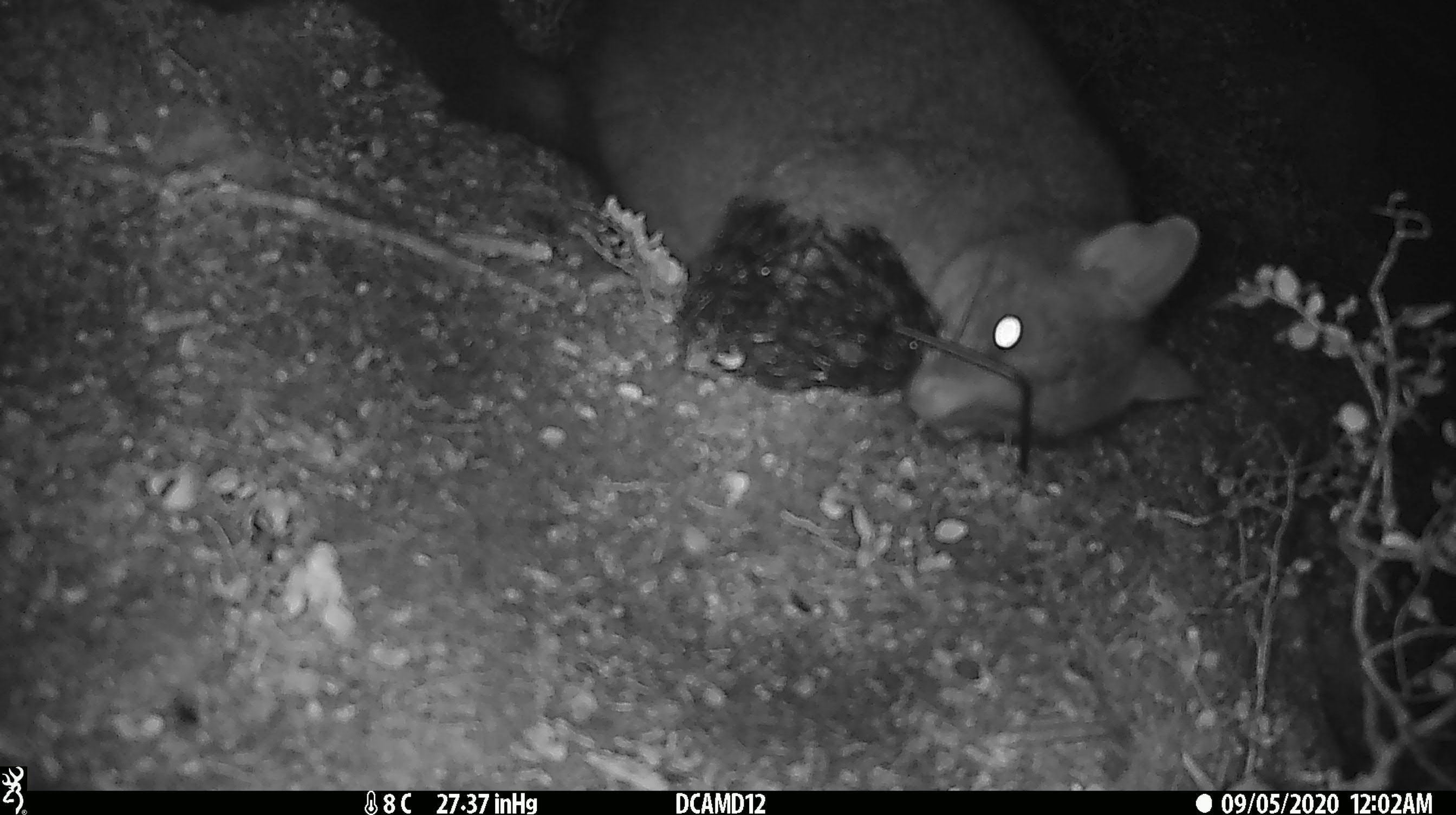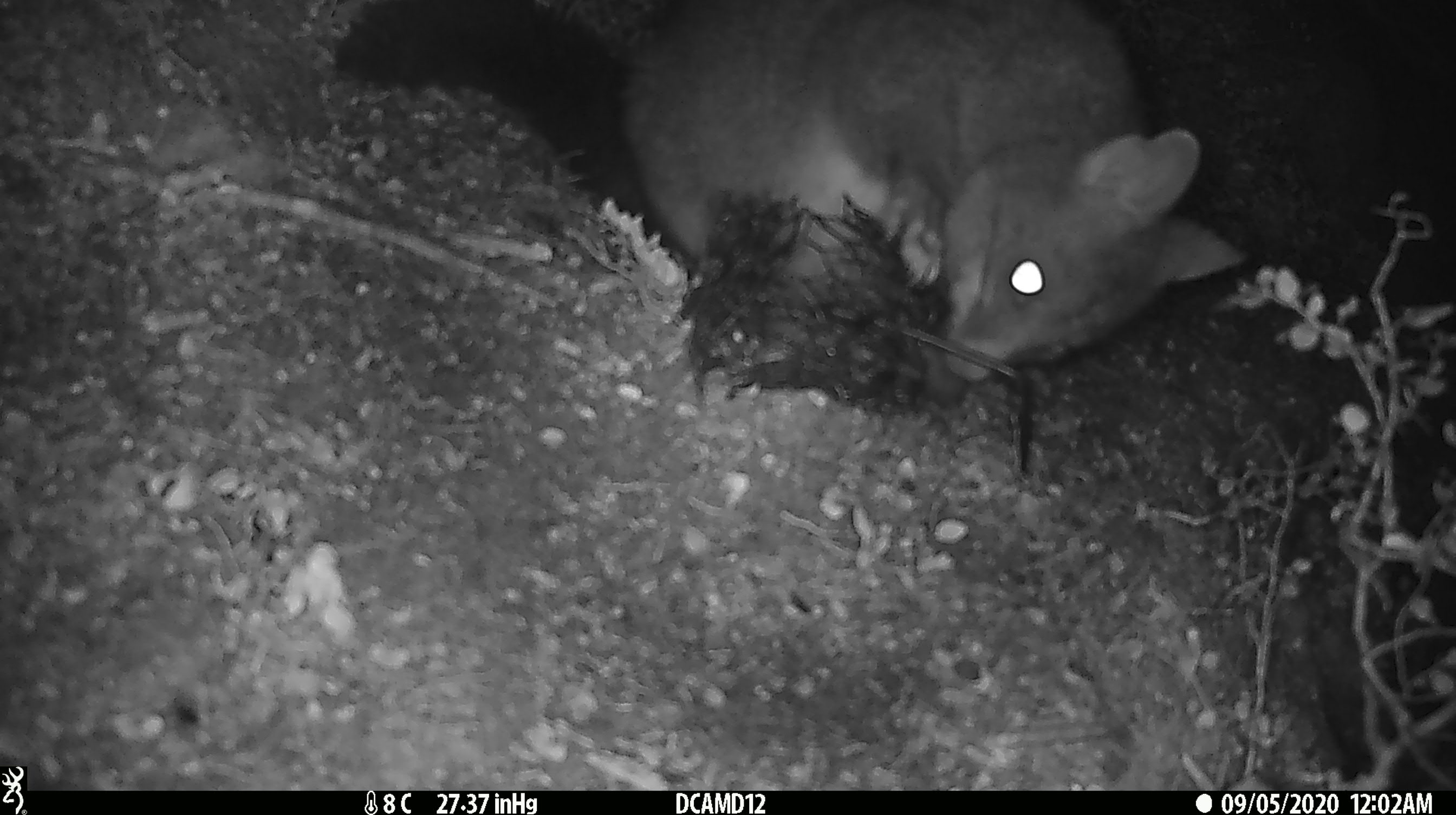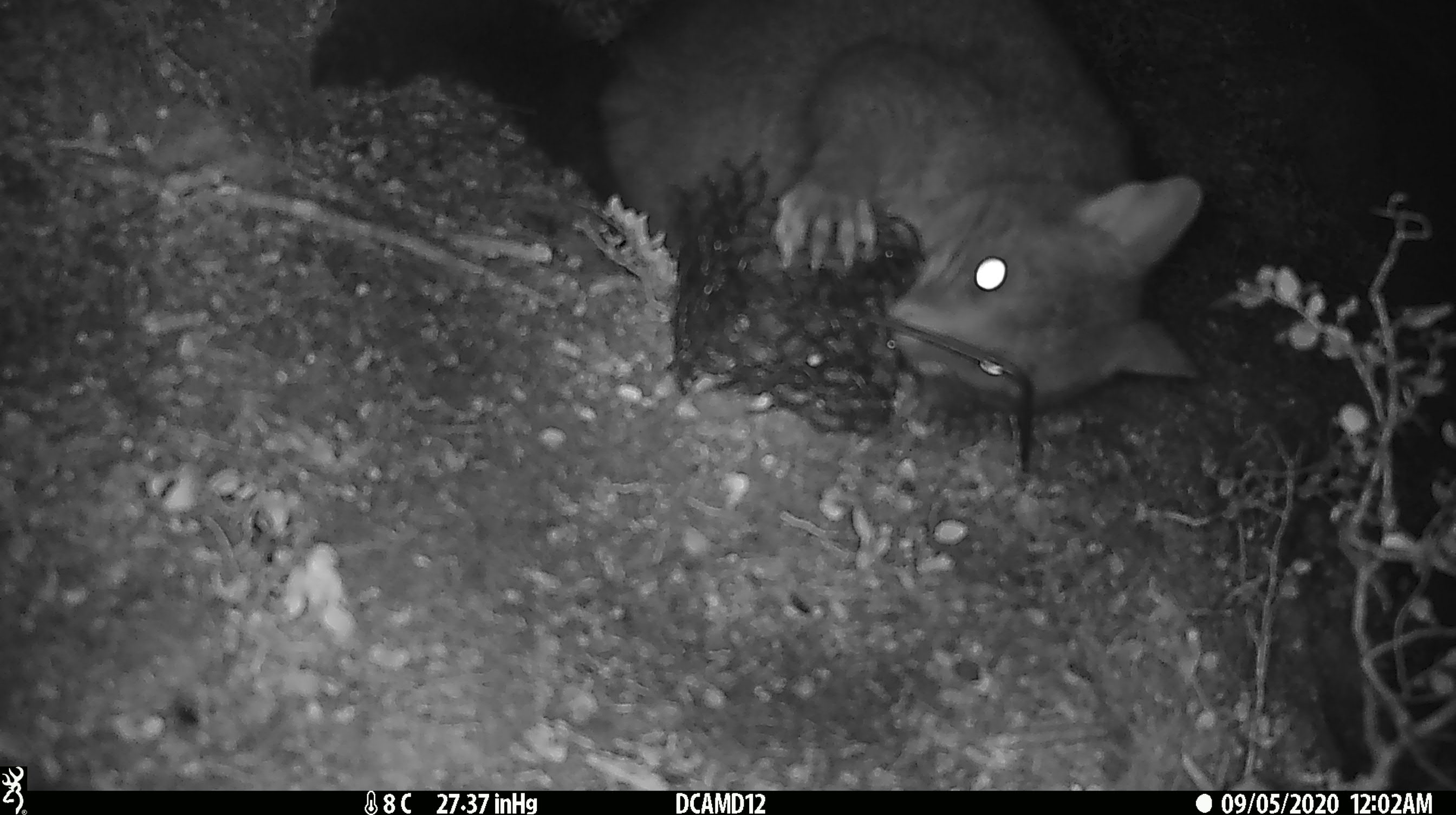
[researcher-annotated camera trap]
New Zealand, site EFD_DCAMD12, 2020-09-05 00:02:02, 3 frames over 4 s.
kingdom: Animalia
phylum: Chordata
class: Mammalia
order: Diprotodontia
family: Phalangeridae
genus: Trichosurus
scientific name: Trichosurus vulpecula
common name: common brushtail possum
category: possum